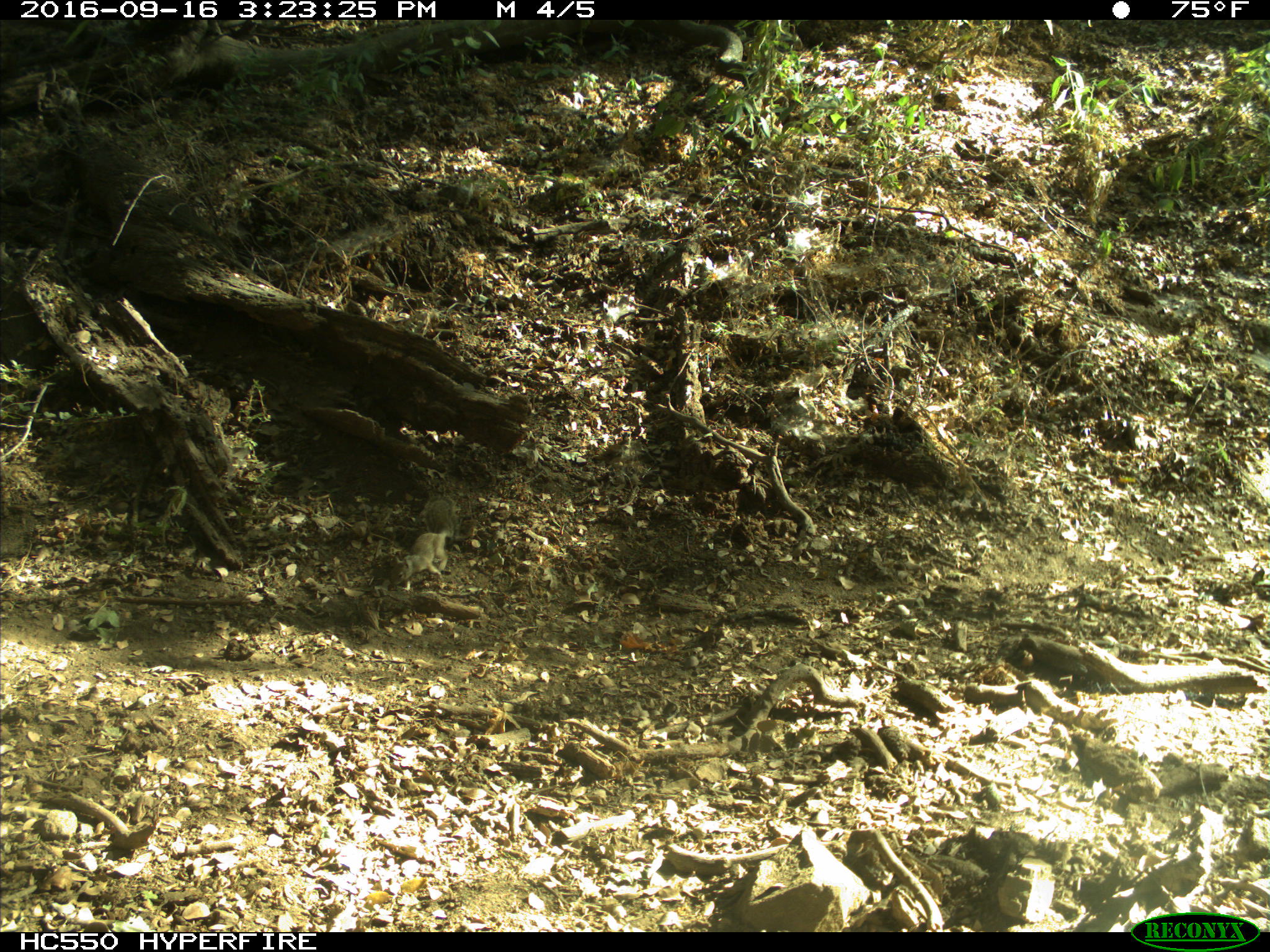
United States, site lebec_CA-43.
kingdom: Animalia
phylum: Chordata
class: Mammalia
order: Rodentia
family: Sciuridae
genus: Otospermophilus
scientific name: Otospermophilus beecheyi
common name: california ground squirrel